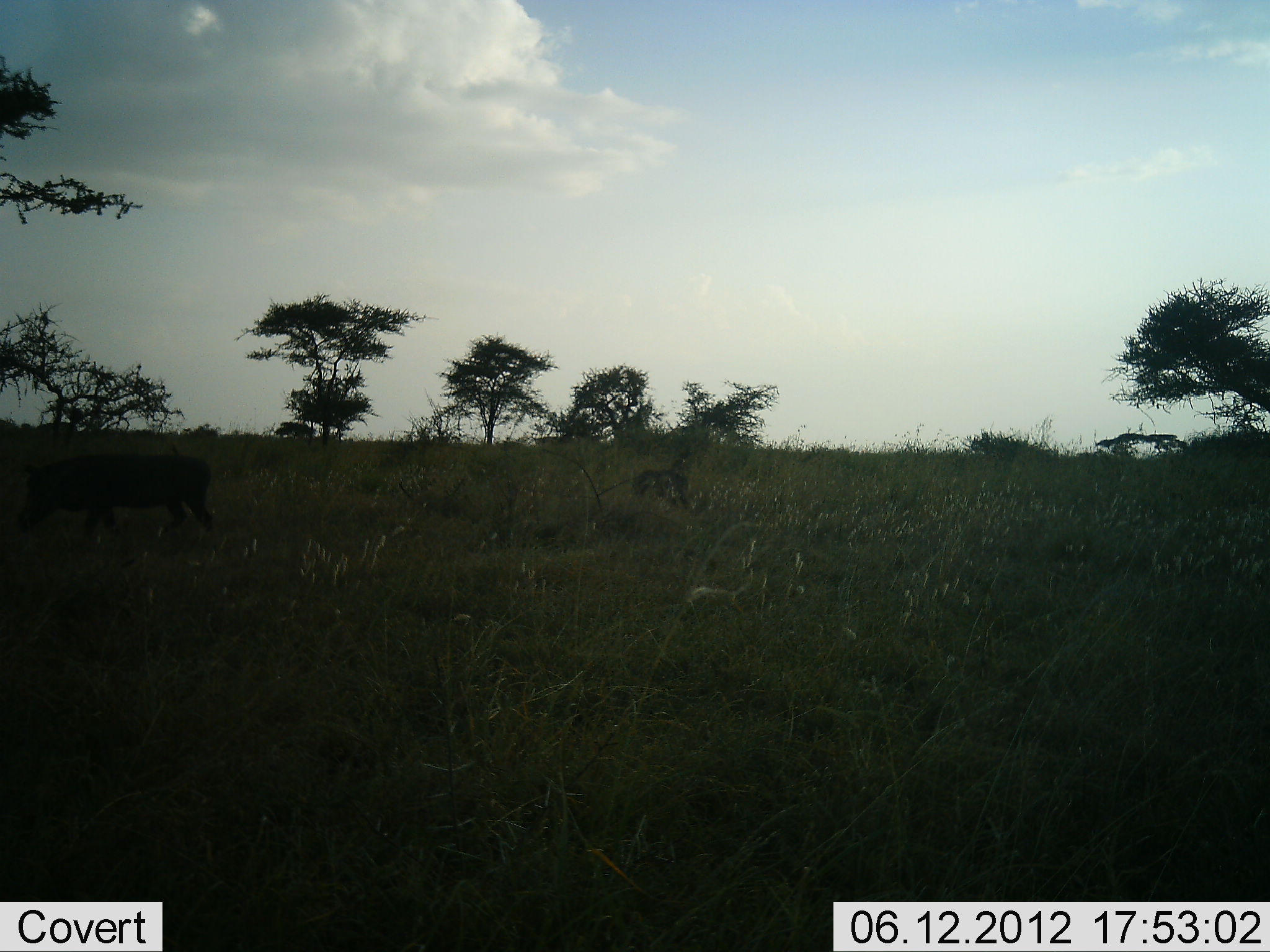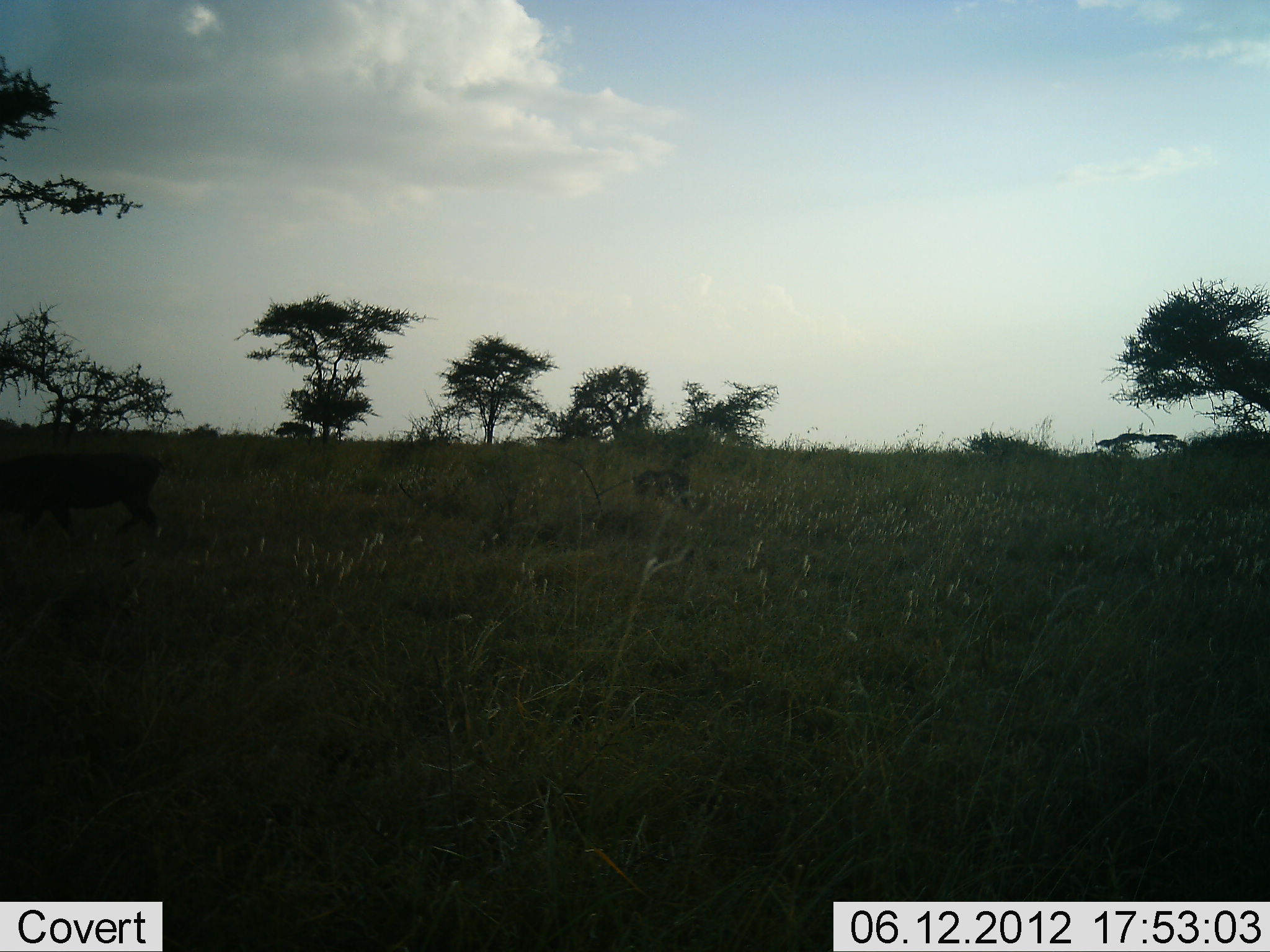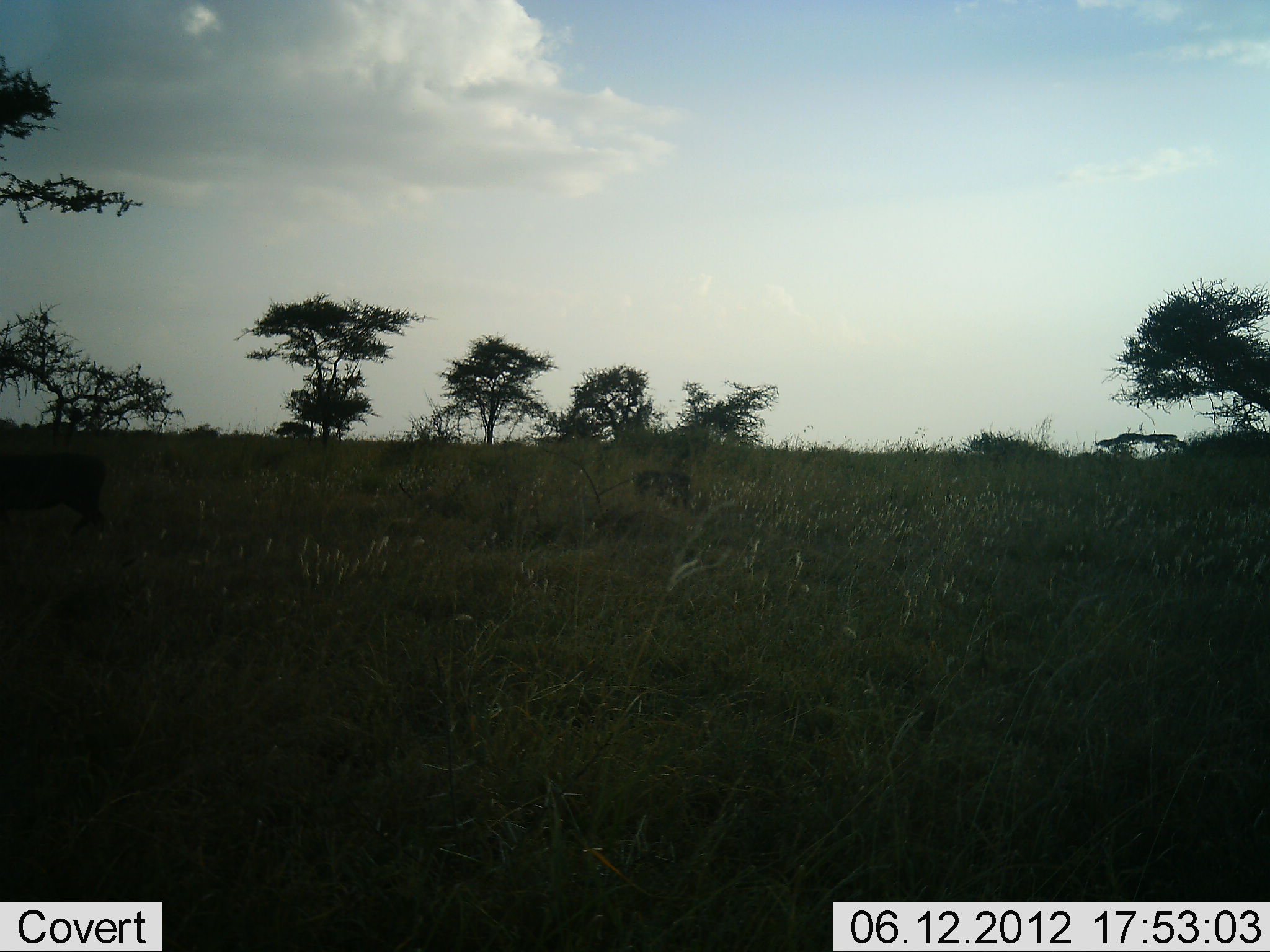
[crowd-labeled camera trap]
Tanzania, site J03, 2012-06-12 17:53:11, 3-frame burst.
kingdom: Animalia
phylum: Chordata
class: Mammalia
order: Artiodactyla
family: Suidae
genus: Phacochoerus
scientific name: Phacochoerus africanus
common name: warthog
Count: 1.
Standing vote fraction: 20%.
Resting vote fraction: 0%.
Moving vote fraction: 100%.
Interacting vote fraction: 0%.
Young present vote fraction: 10%.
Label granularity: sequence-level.